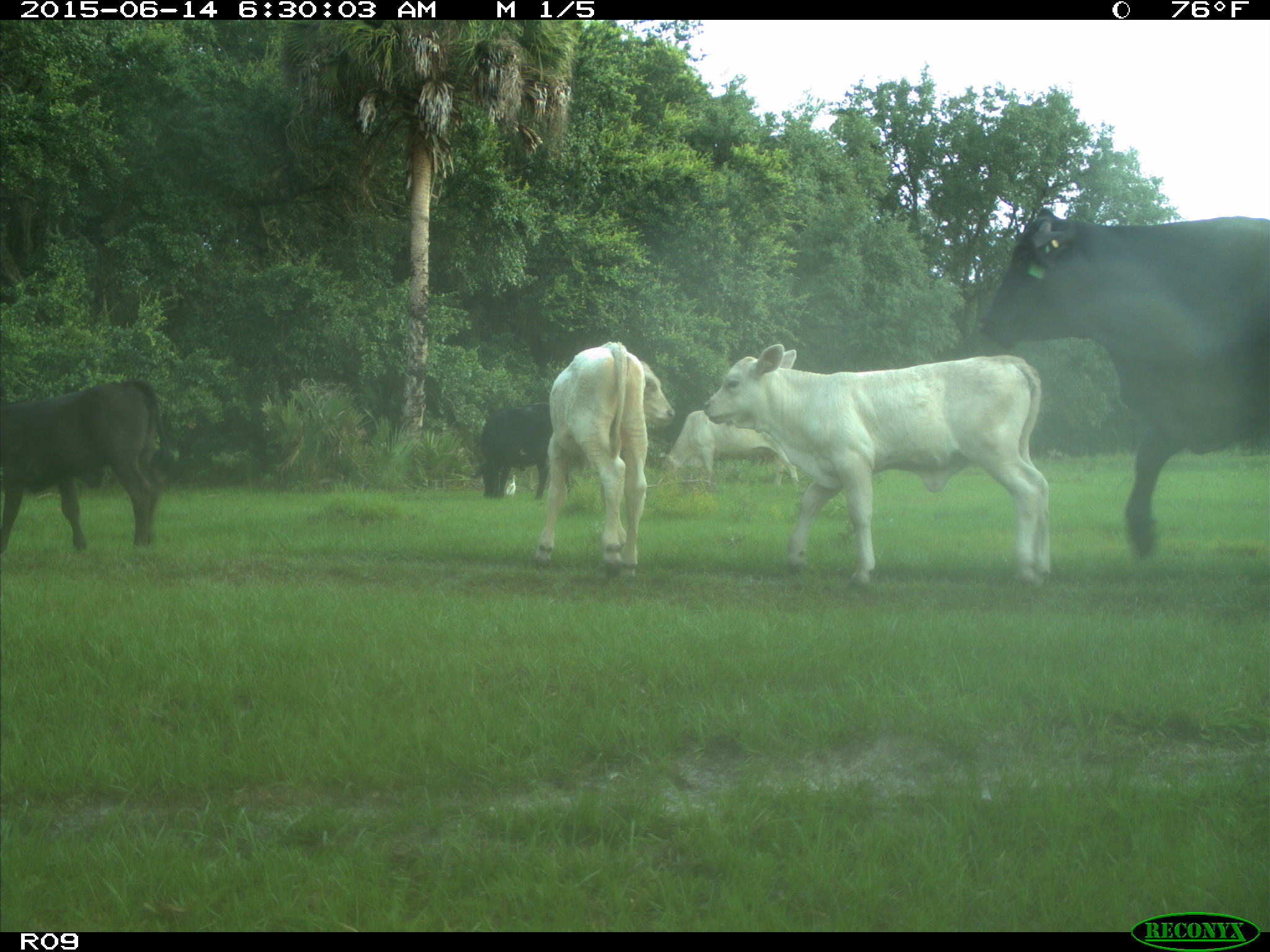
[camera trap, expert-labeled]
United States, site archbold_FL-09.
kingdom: Animalia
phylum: Chordata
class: Mammalia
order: Artiodactyla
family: Bovidae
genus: Bos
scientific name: Bos taurus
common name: domestic cow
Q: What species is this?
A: Bos taurus (domestic cow).